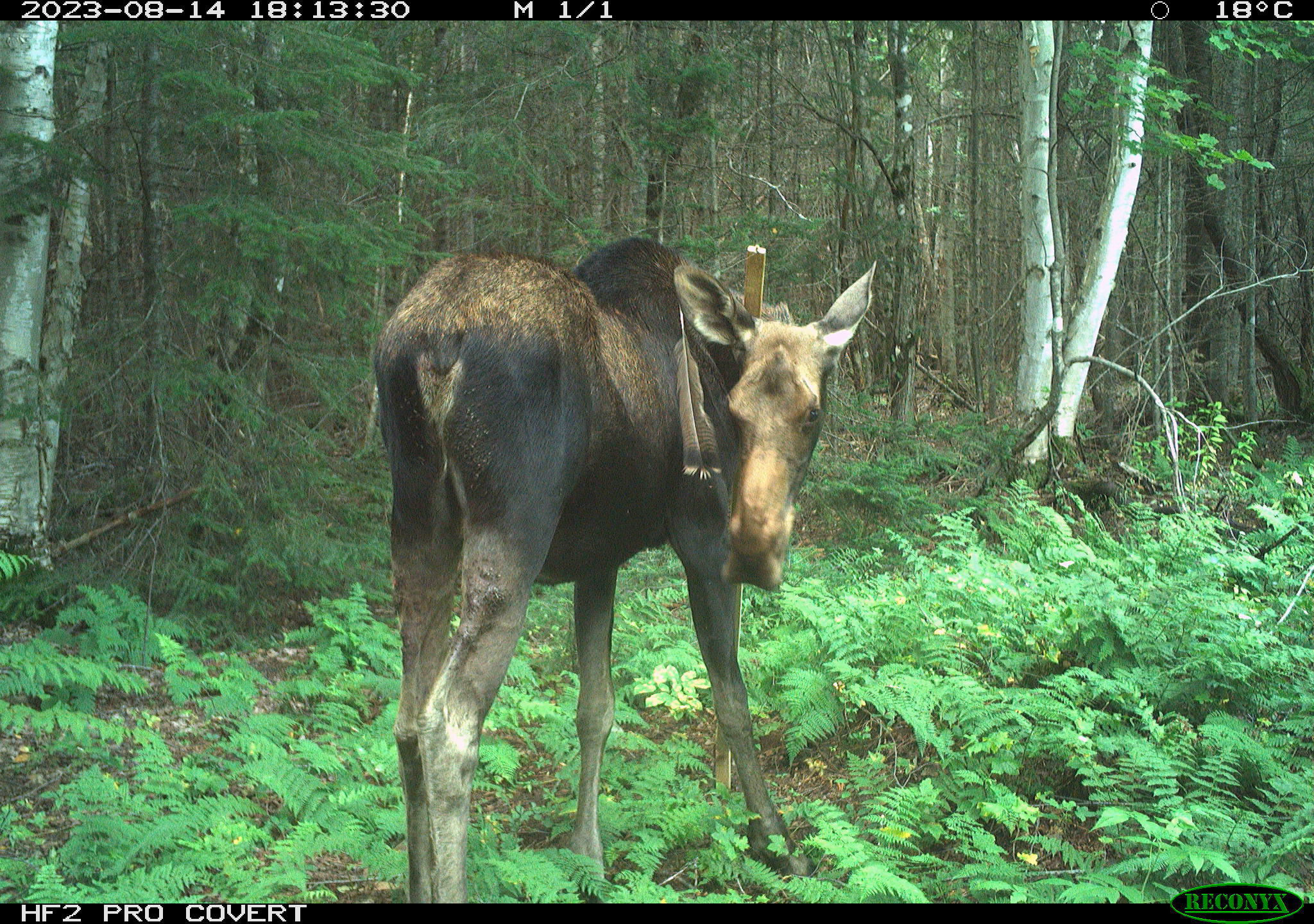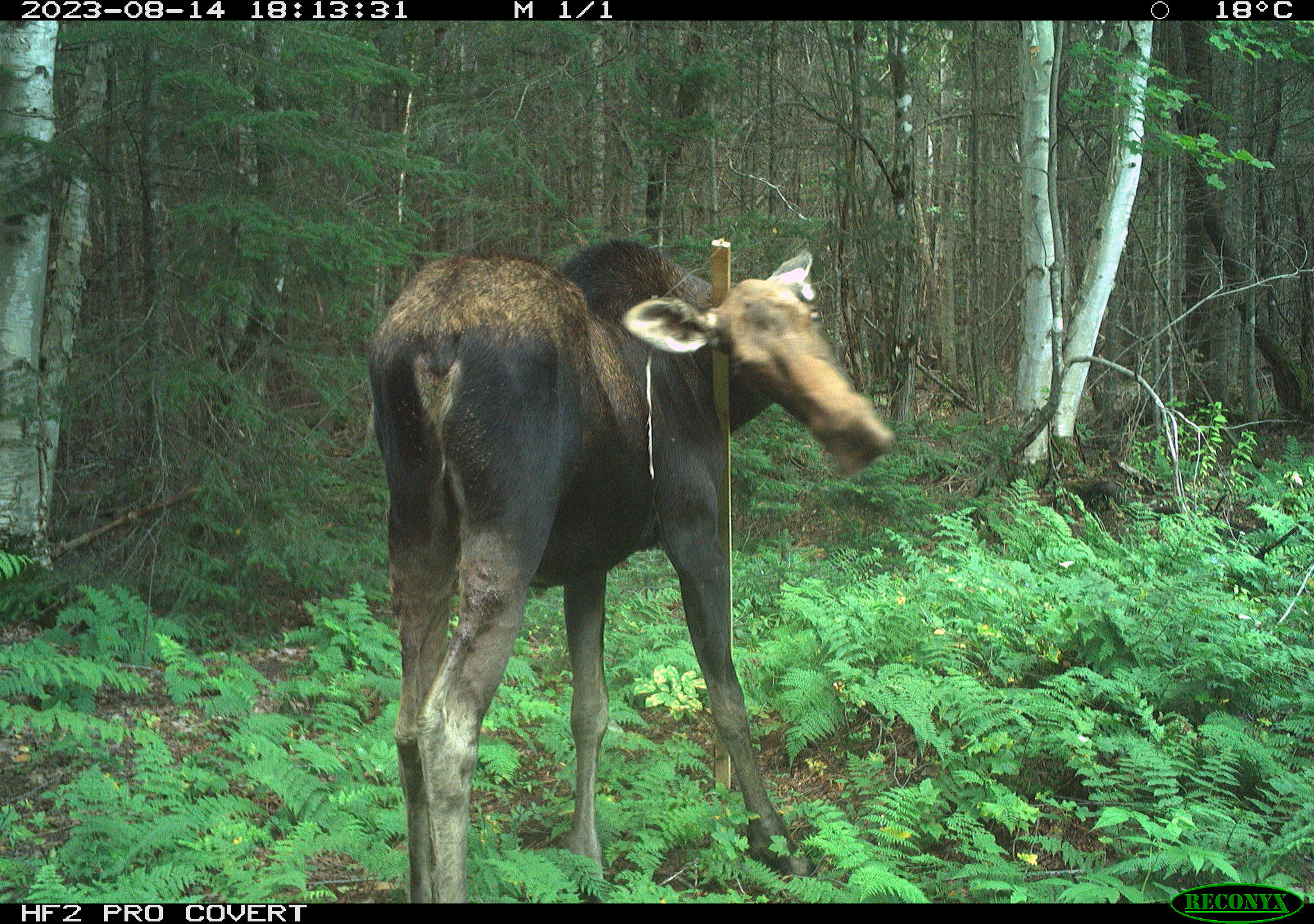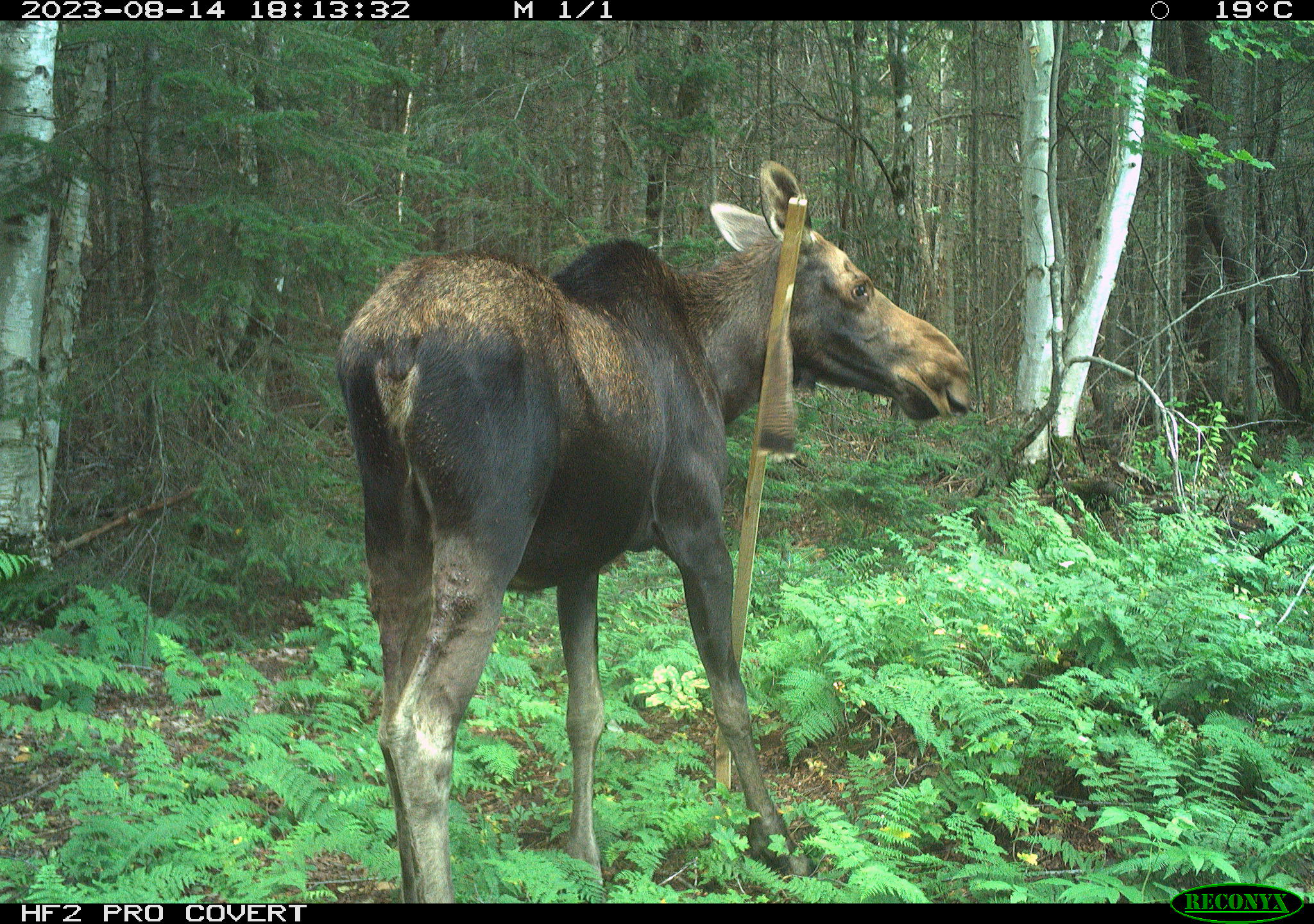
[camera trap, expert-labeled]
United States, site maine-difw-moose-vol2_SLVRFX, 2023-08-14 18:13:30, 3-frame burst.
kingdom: Animalia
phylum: Chordata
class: Mammalia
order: Artiodactyla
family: Cervidae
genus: Alces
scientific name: Alces alces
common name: moose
Moose (Alces alces).